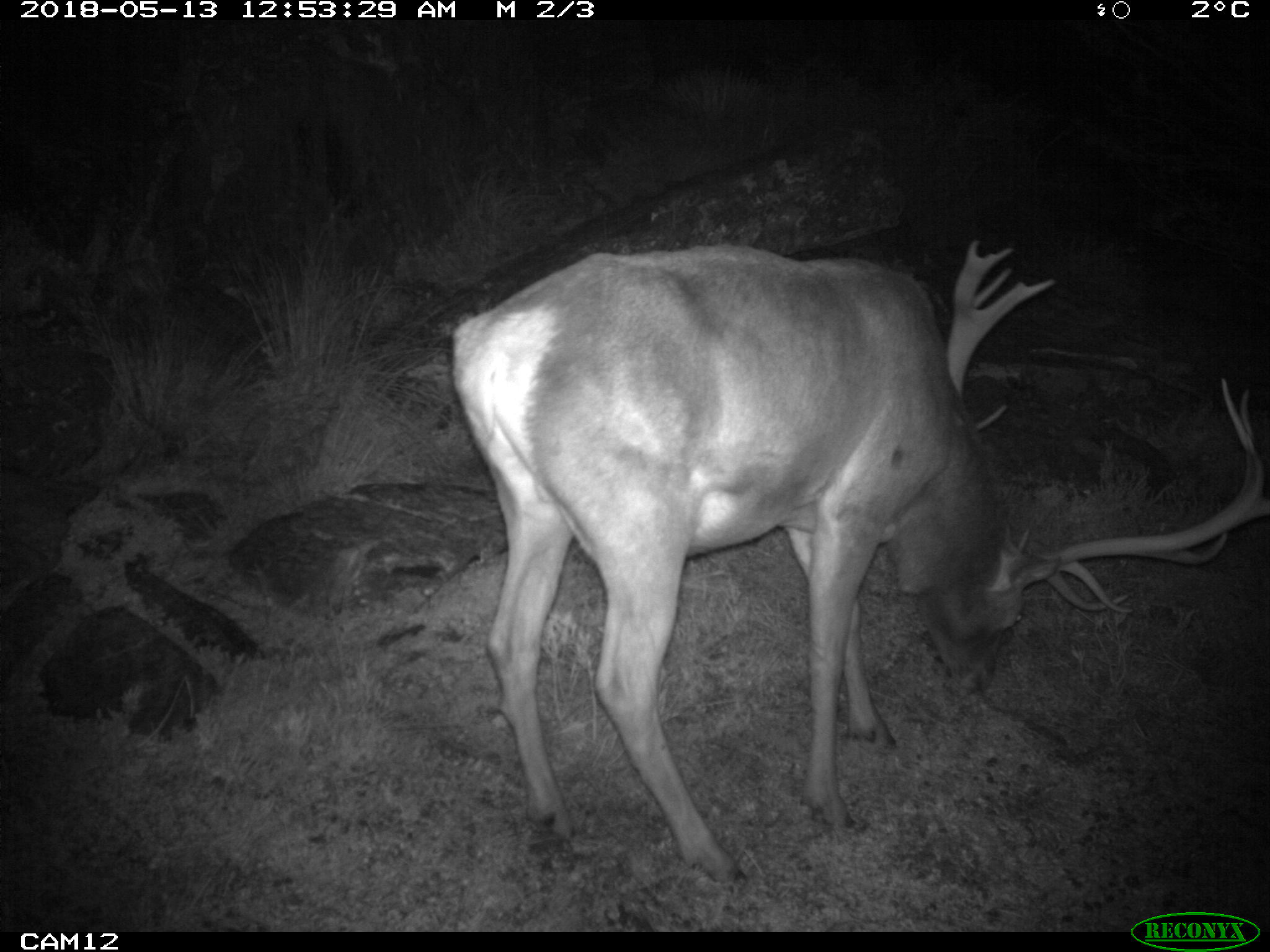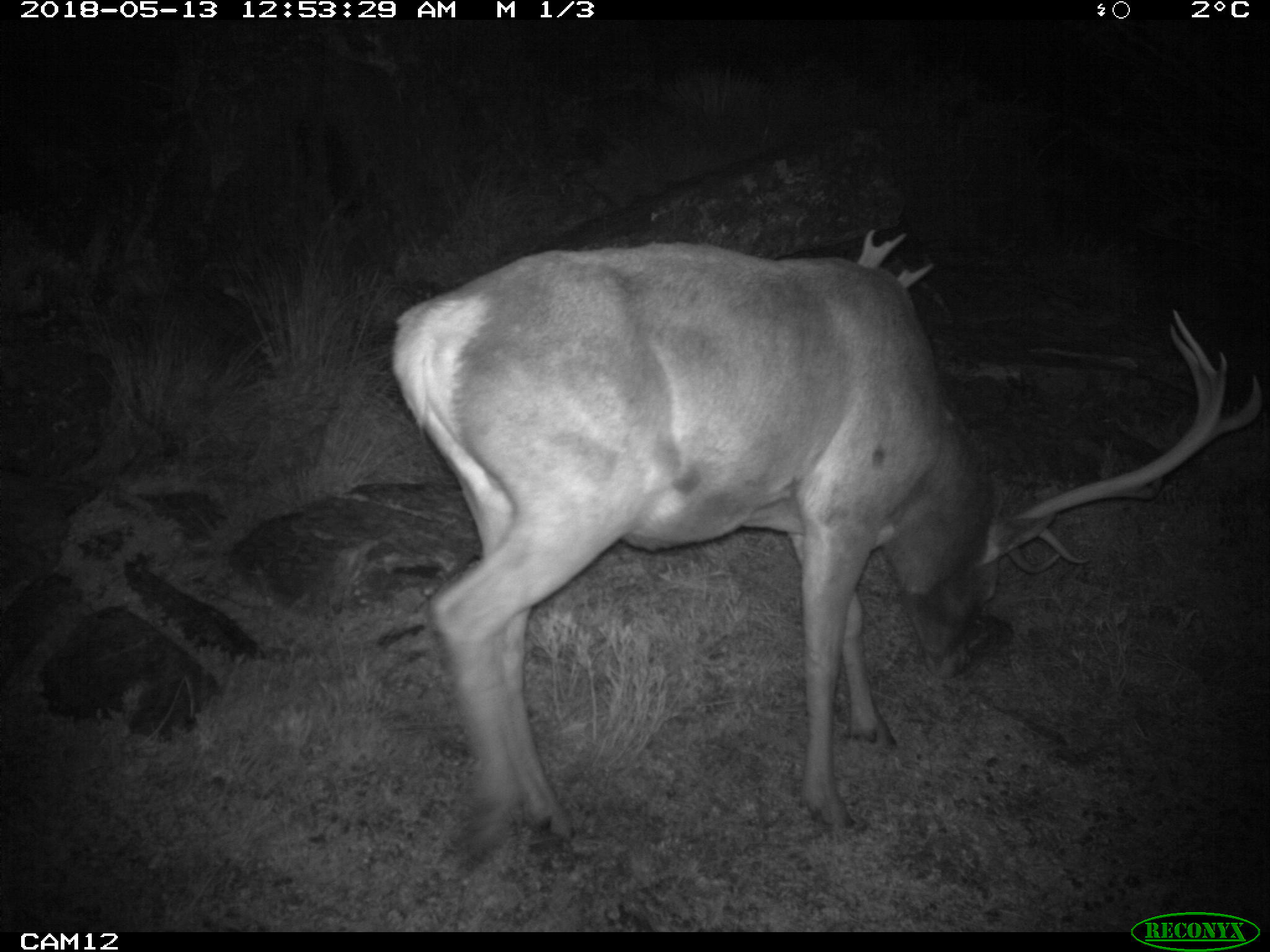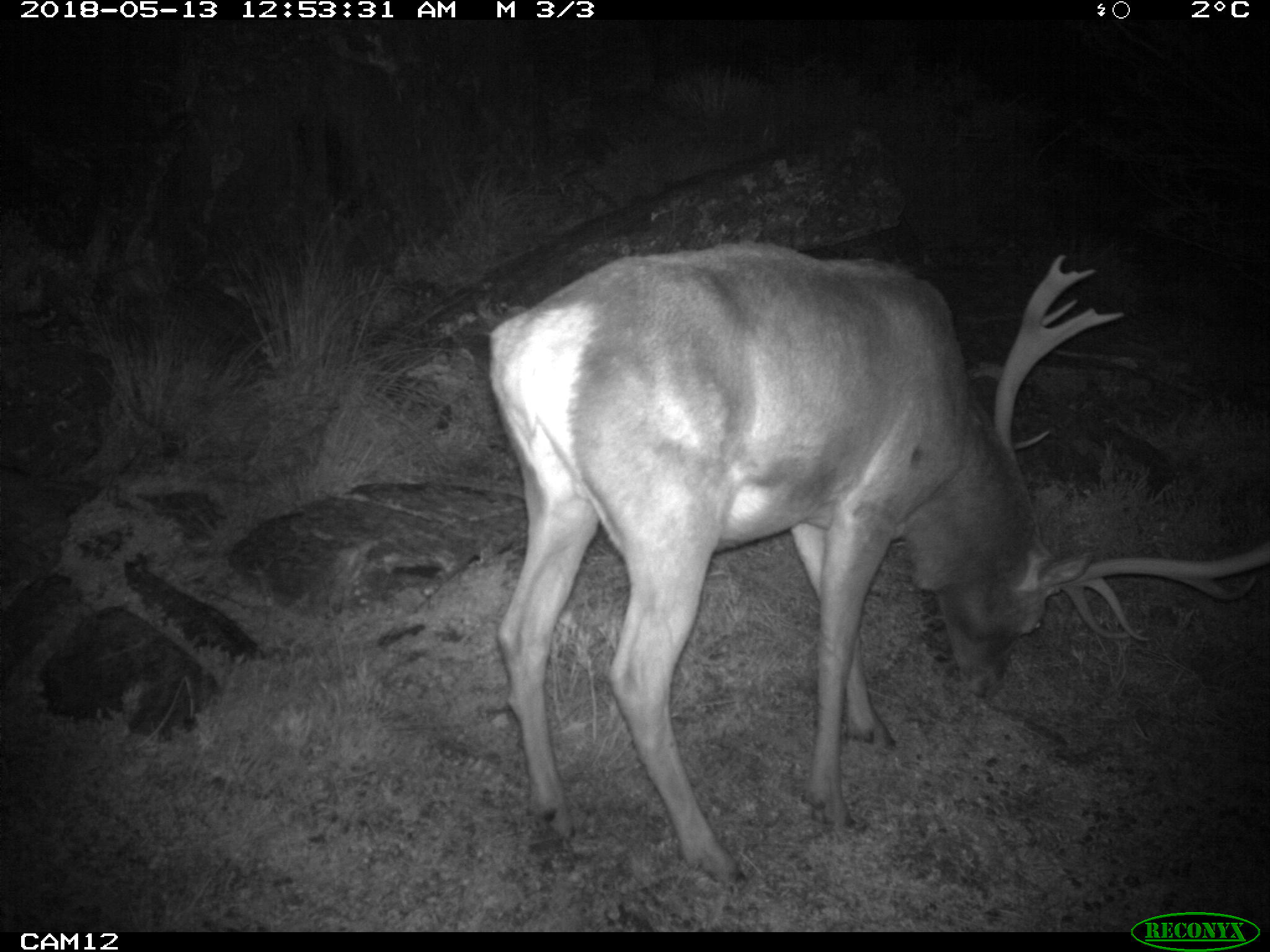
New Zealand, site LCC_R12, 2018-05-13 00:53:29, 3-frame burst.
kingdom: Animalia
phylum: Chordata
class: Mammalia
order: Artiodactyla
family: Cervidae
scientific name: Cervidae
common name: deer